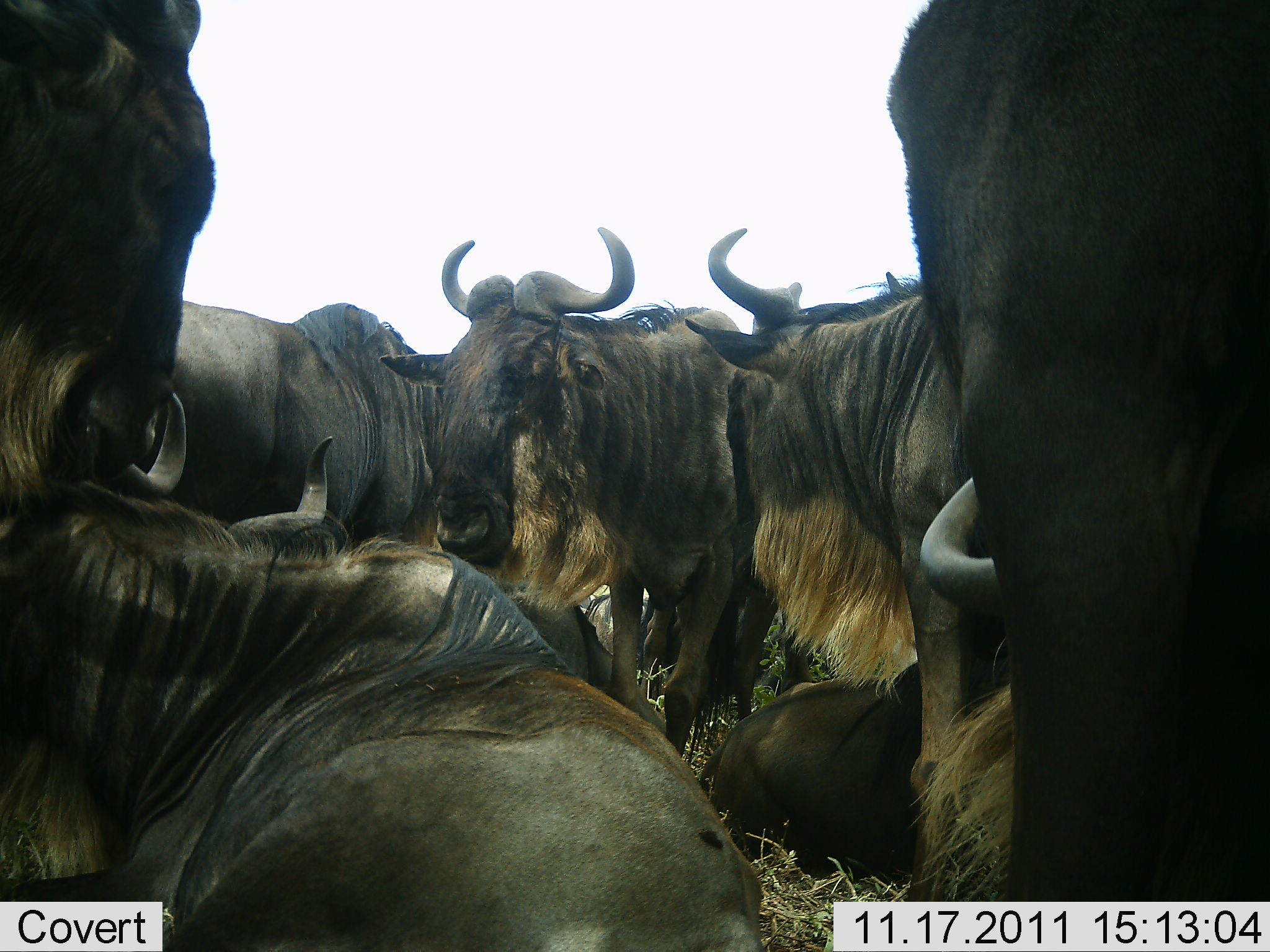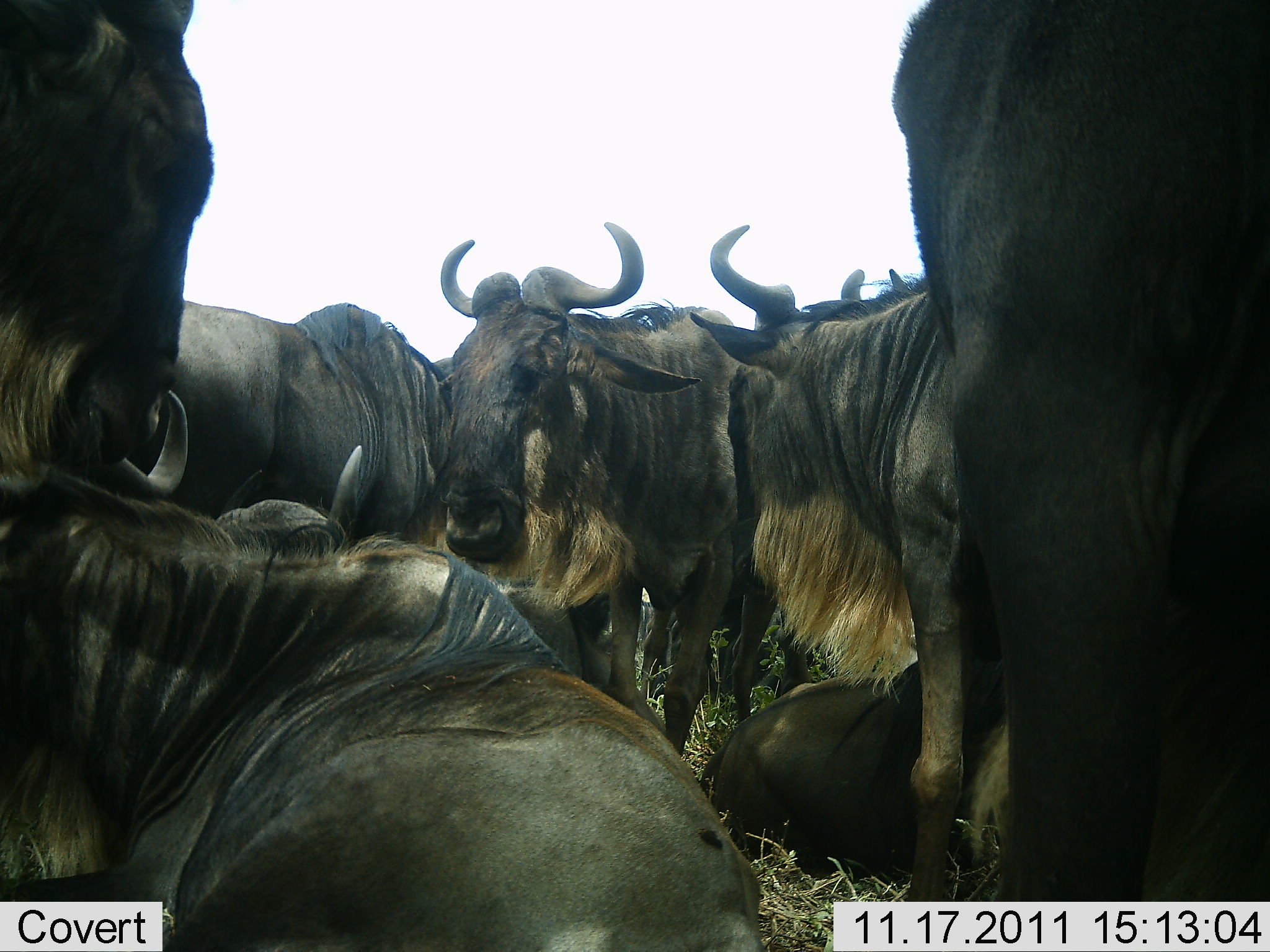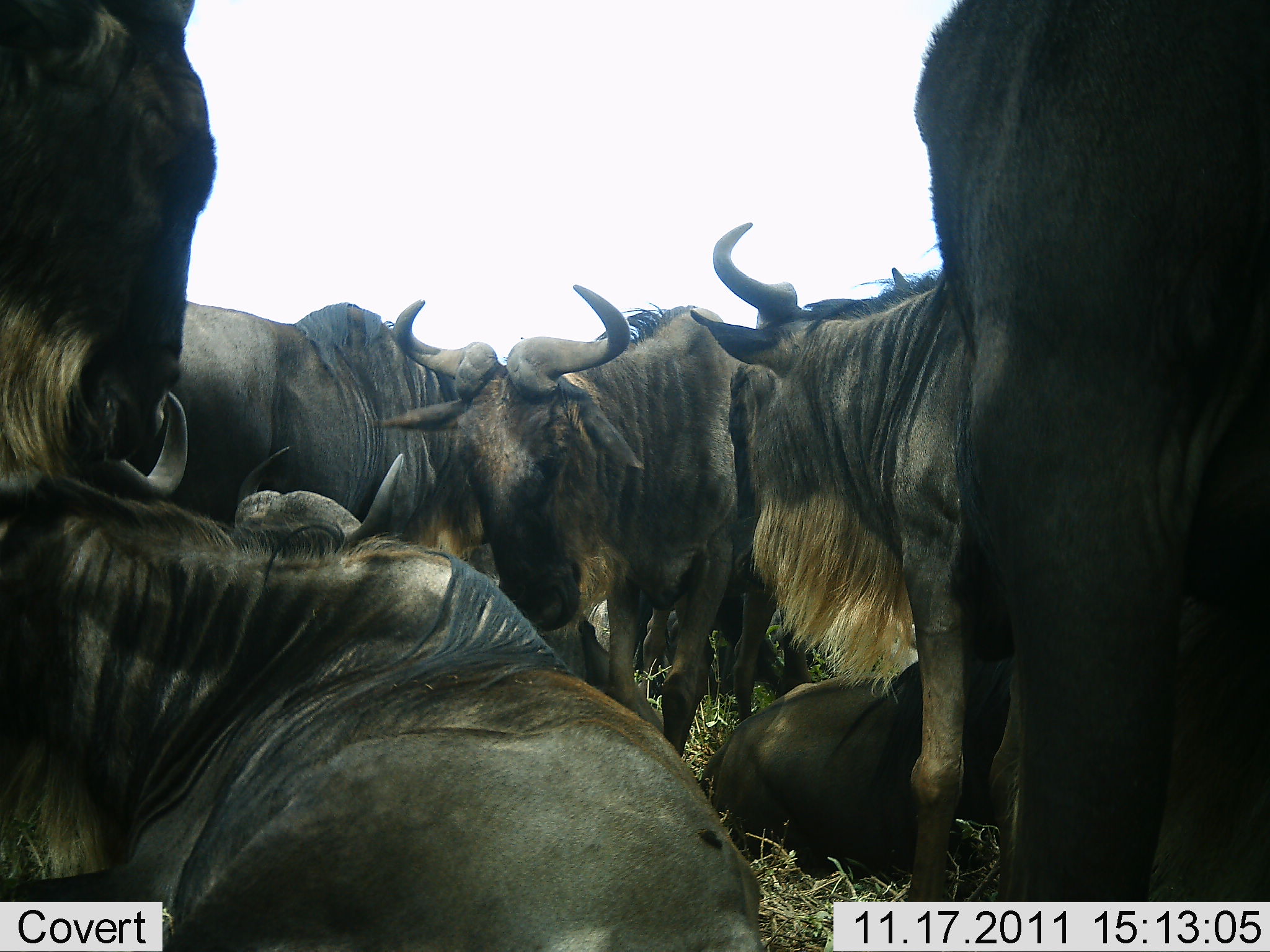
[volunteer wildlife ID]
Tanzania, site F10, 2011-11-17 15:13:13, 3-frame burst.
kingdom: Animalia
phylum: Chordata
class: Mammalia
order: Artiodactyla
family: Bovidae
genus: Connochaetes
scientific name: Connochaetes taurinus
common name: blue wildebeest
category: wildebeest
Wildebeest (blue wildebeest) (Connochaetes taurinus), count 8. Behavior (volunteer vote fractions): standing 80%, resting 100%, moving 0%, interacting 33%. Young present (vote fraction): 0%. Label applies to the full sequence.